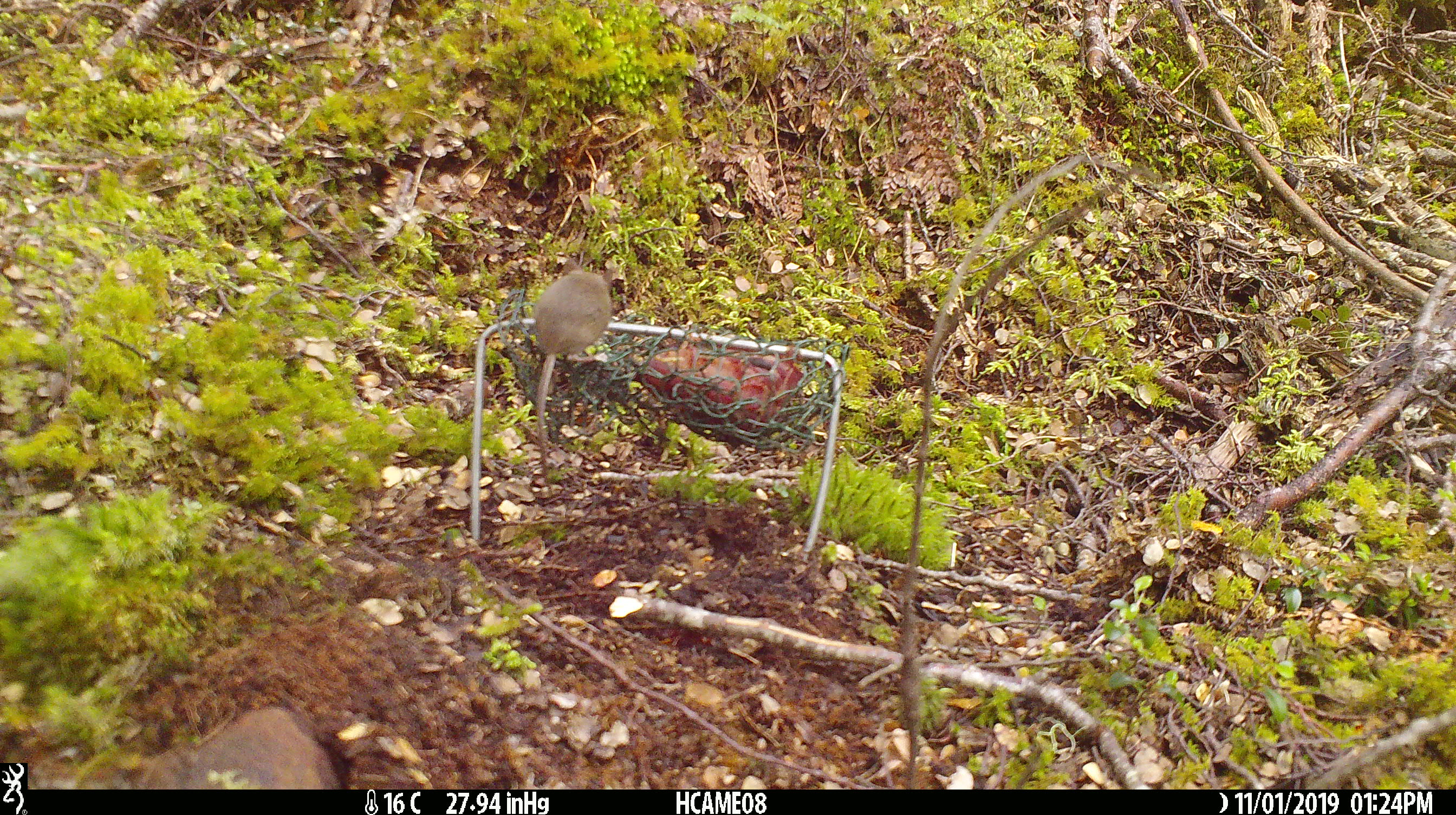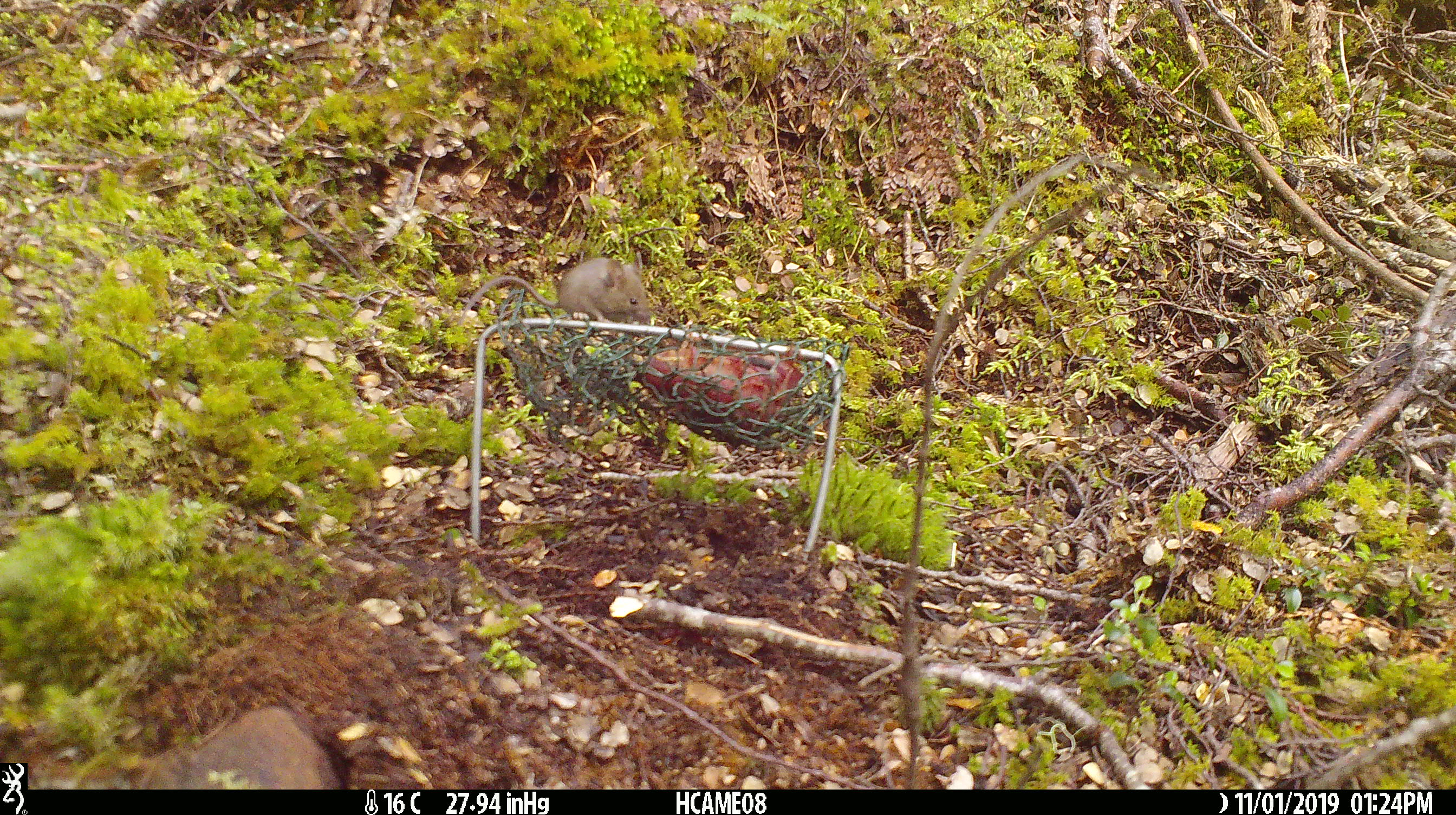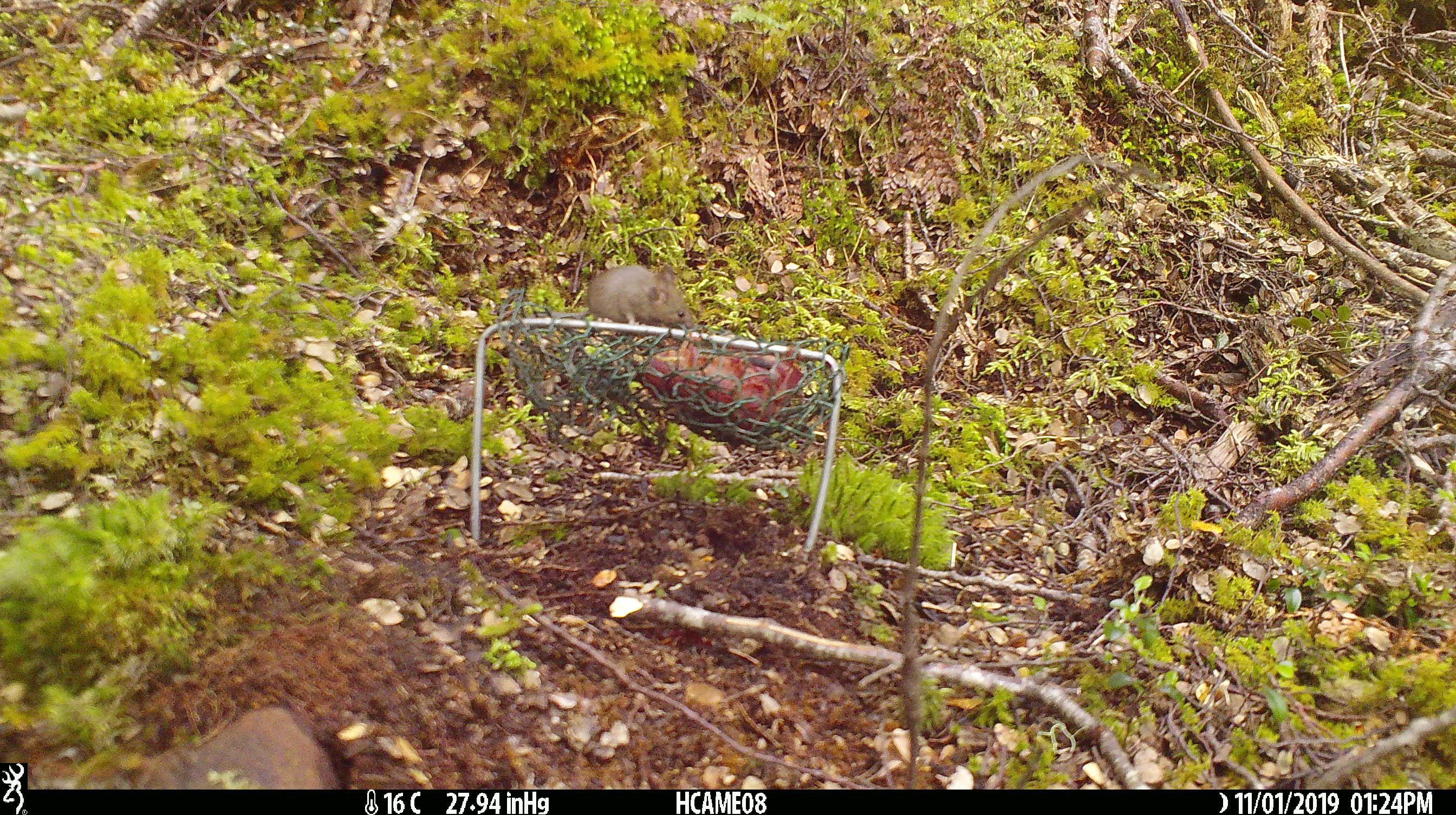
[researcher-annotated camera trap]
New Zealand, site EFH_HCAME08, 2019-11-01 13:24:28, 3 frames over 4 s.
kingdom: Animalia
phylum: Chordata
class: Mammalia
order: Rodentia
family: Muridae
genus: Mus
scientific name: Mus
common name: mouse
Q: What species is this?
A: Mouse (Mus).